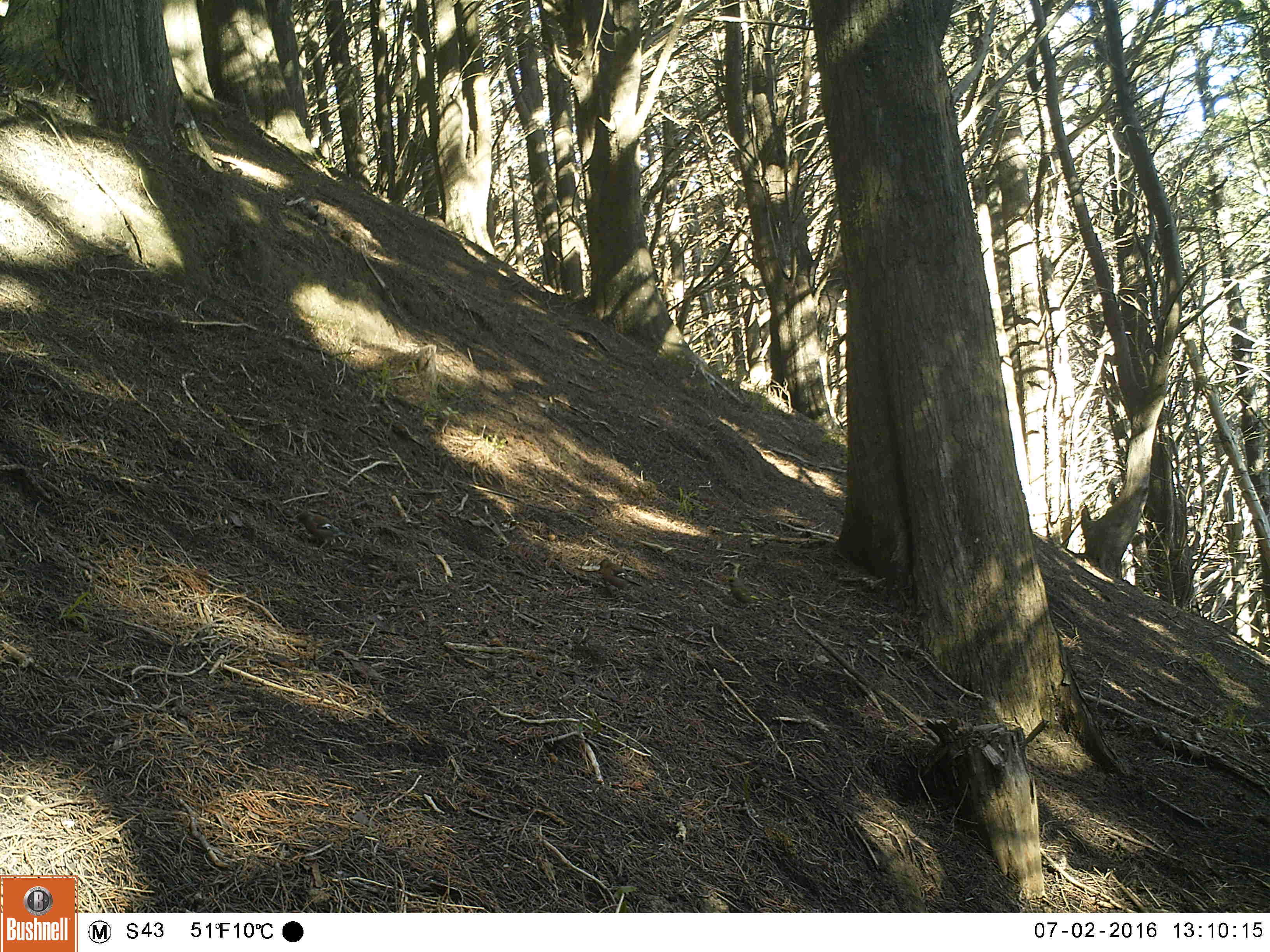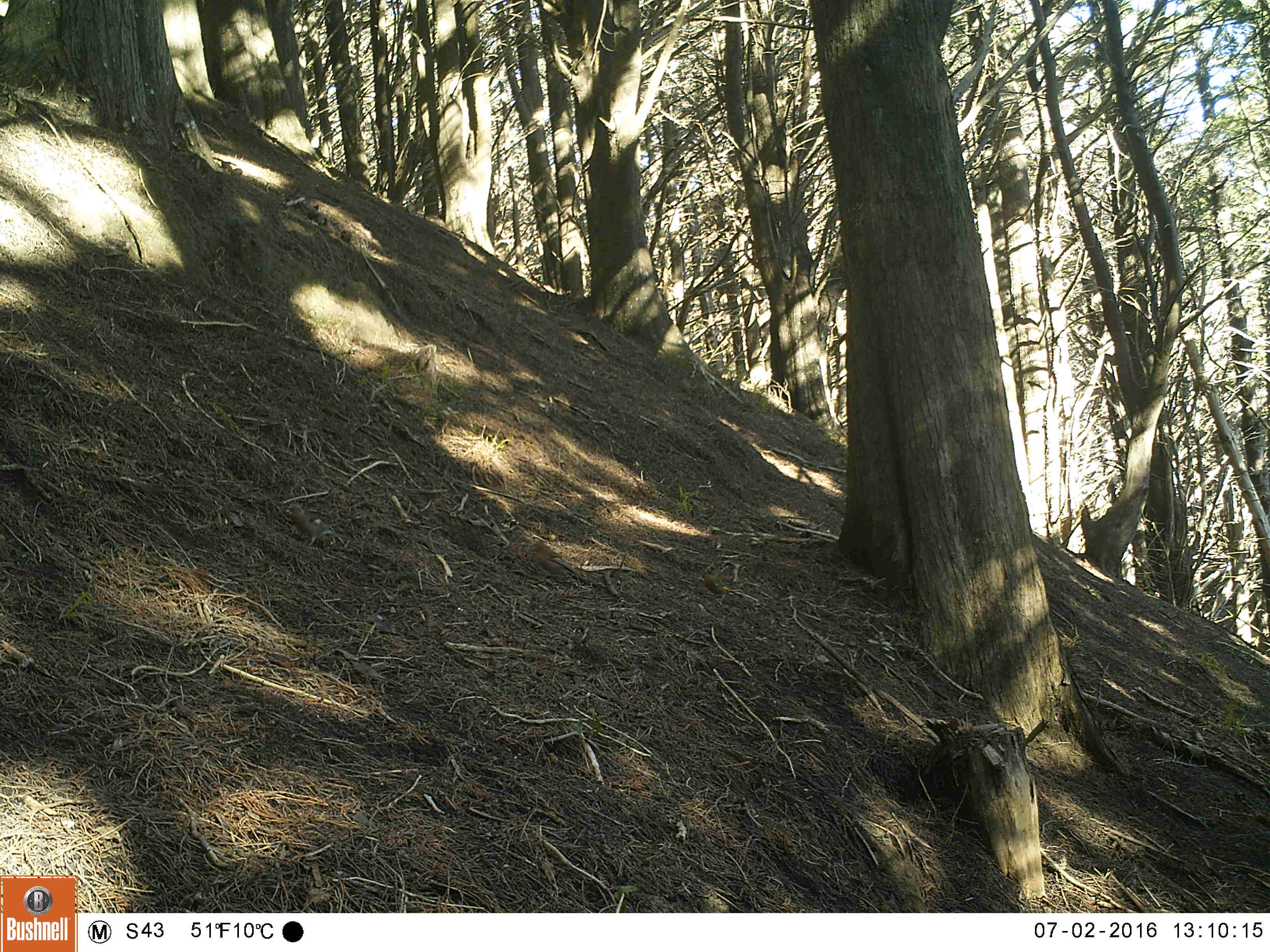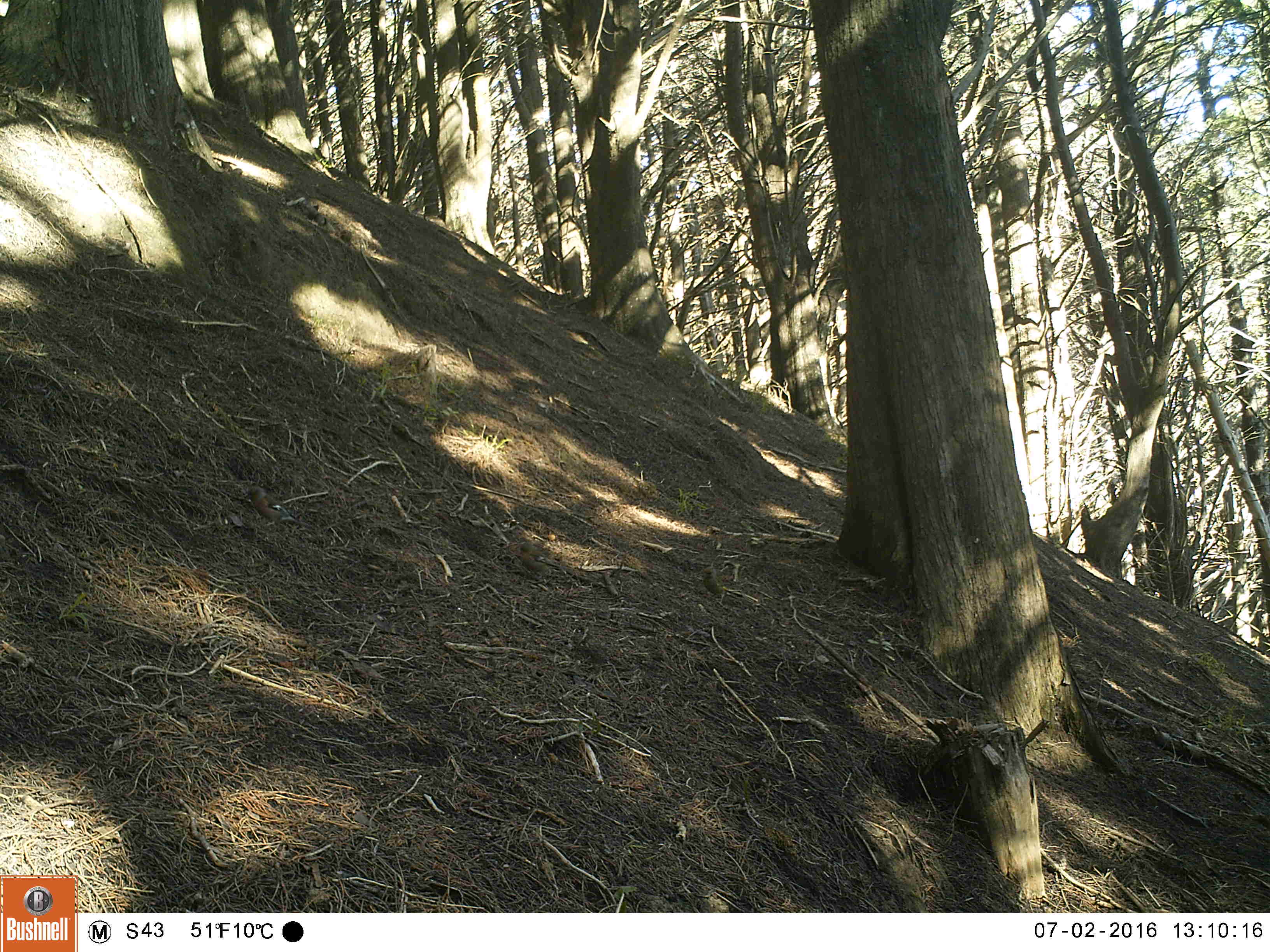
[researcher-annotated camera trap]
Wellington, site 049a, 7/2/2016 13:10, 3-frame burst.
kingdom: Animalia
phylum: Chordata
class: Aves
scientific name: Aves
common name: bird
Bird (Aves).